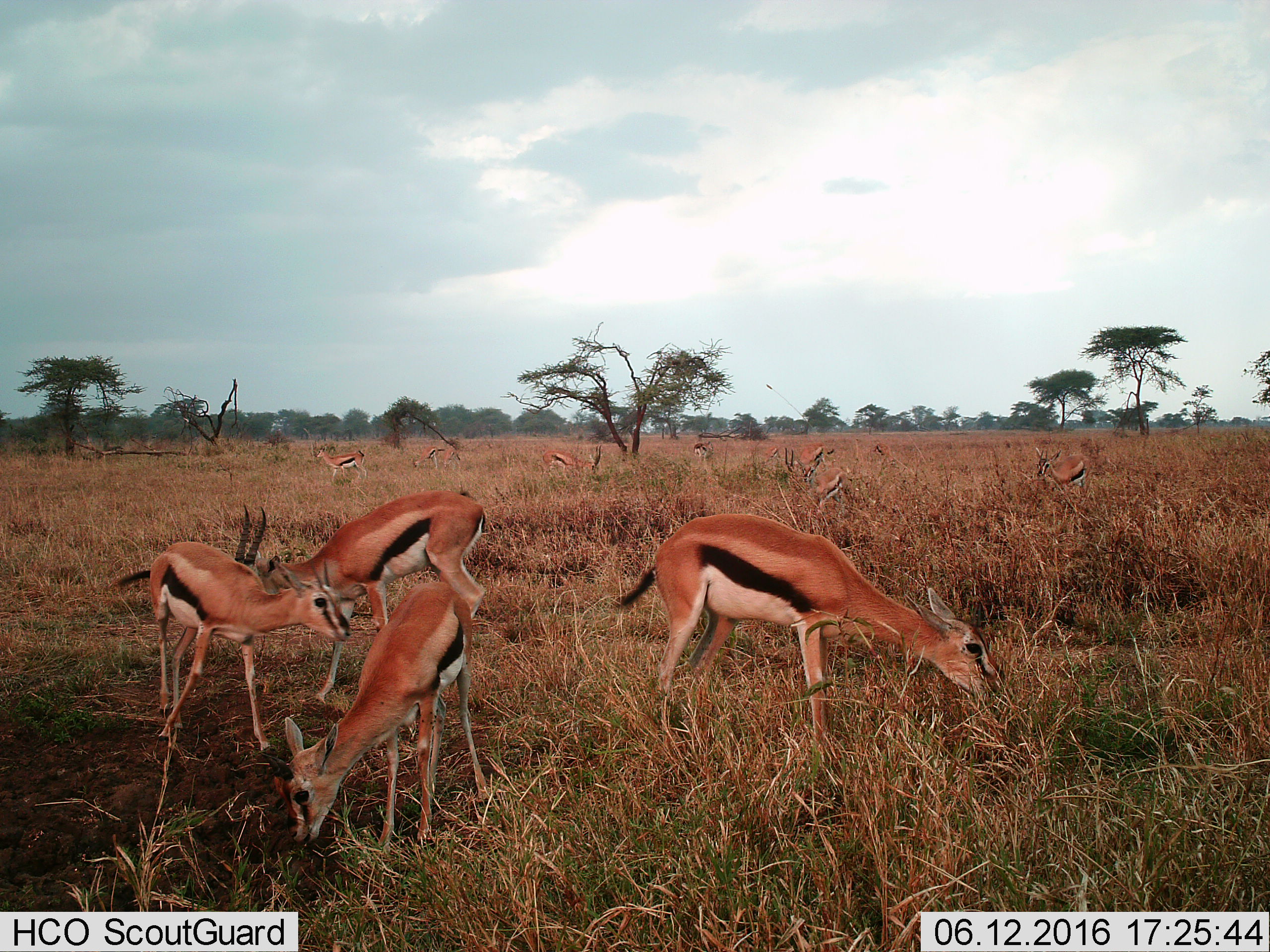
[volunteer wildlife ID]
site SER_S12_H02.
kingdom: Animalia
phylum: Chordata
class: Mammalia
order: Artiodactyla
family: Bovidae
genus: Eudorcas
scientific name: Eudorcas thomsonii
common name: thomson's gazelle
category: gazellethomsons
Gazellethomsons (thomson's gazelle) (Eudorcas thomsonii), count 11-50. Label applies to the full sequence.